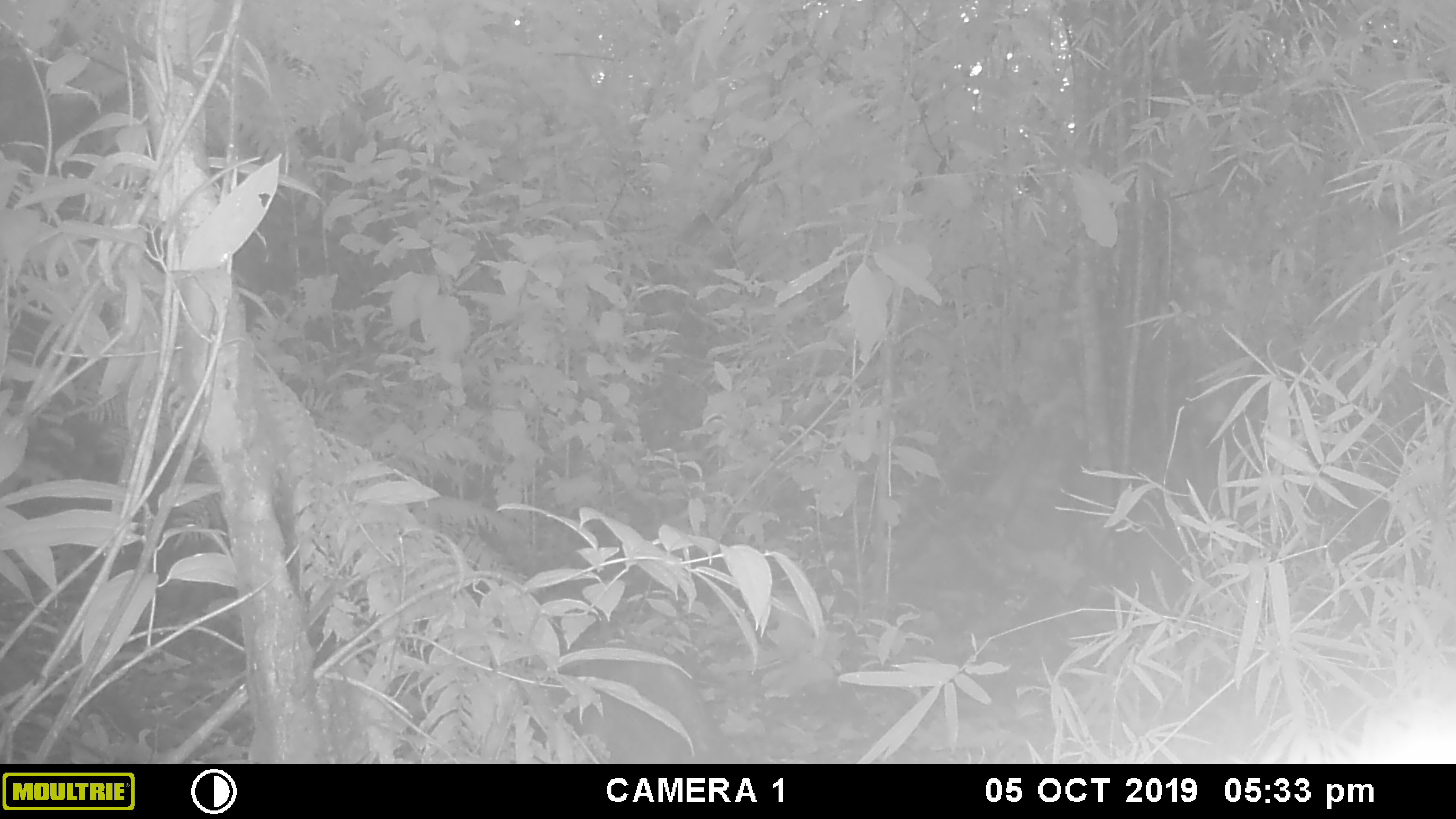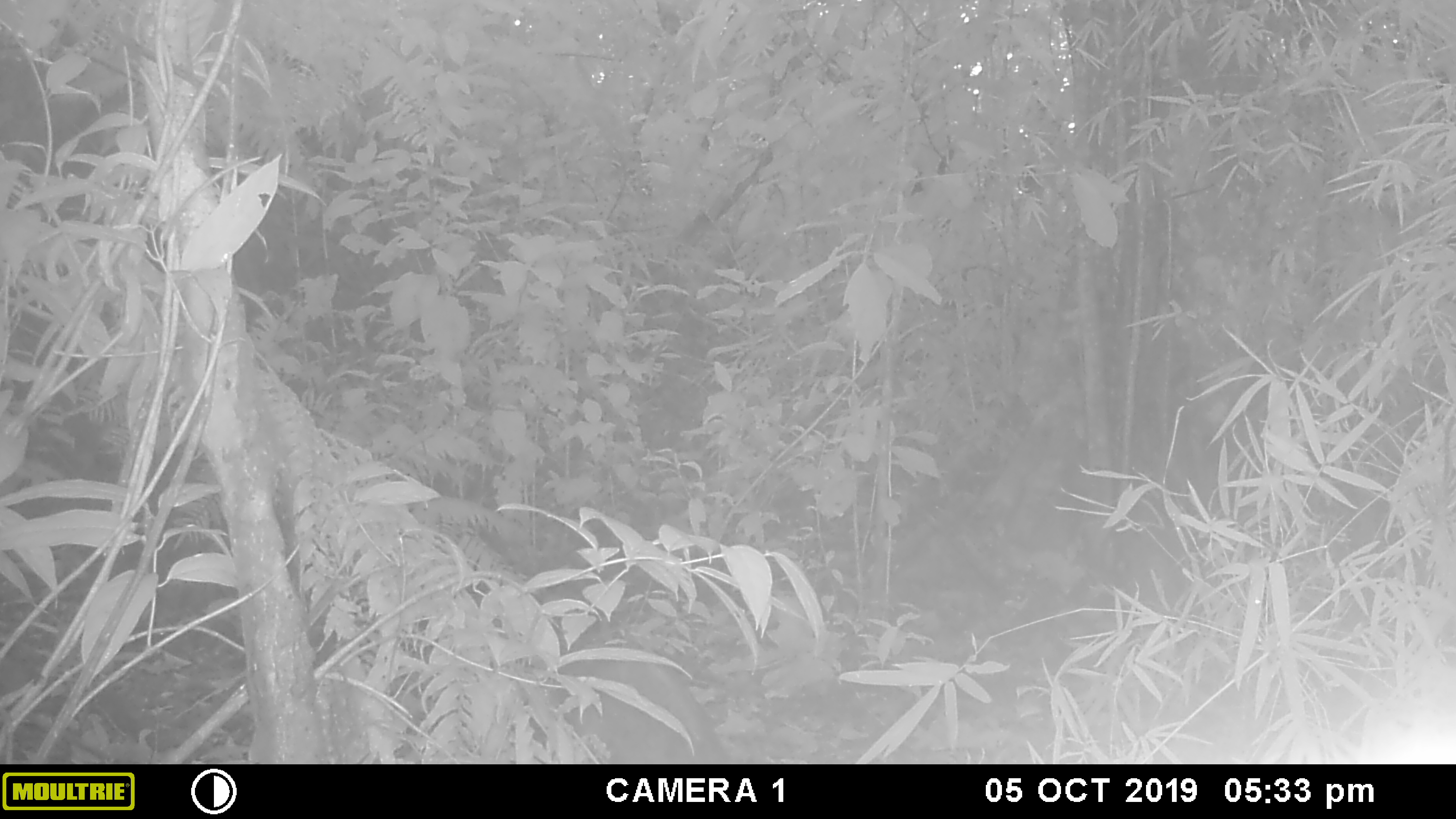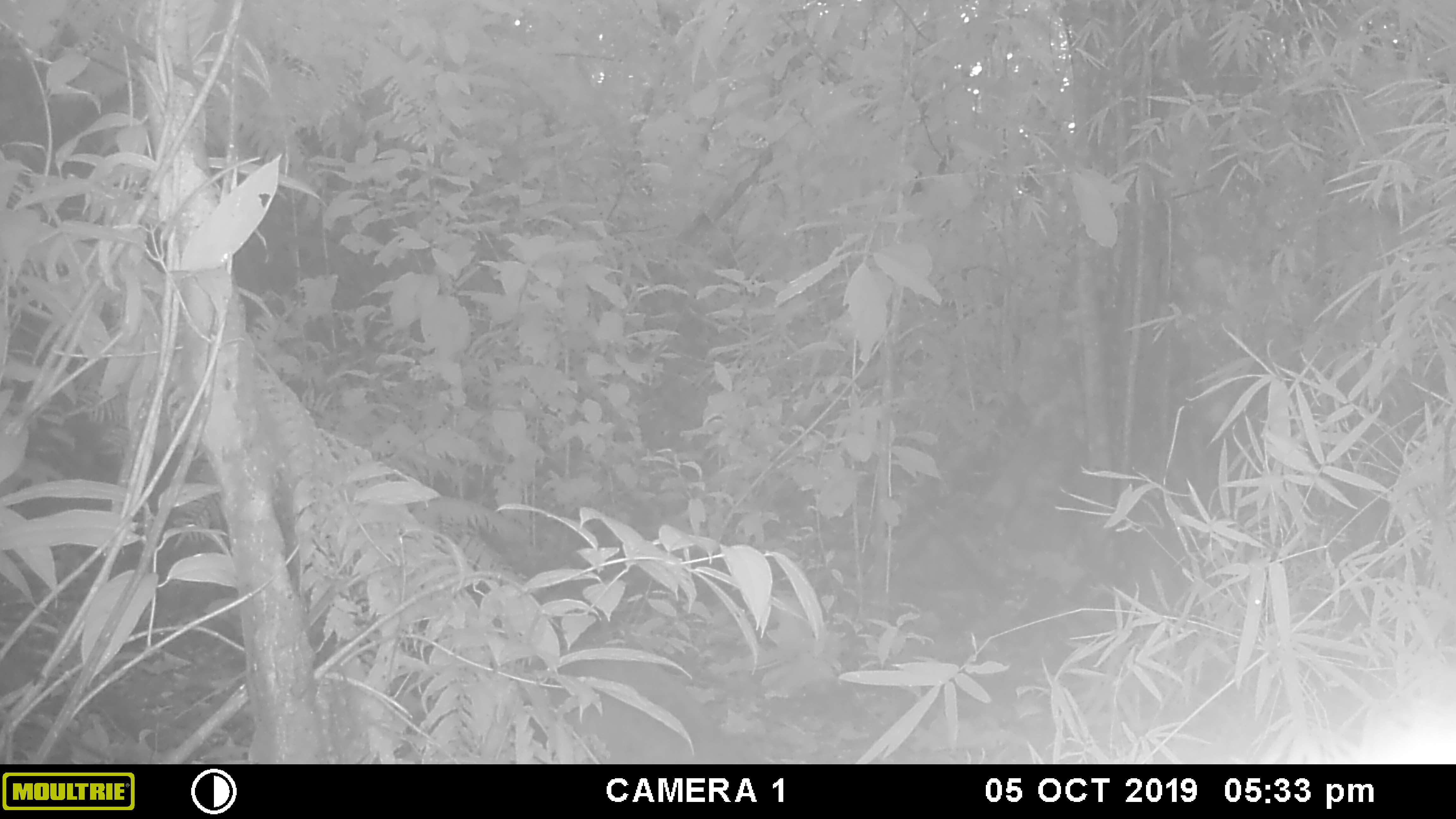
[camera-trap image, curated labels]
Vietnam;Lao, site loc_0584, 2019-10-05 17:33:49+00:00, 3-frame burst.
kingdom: Animalia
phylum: Chordata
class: Mammalia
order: Artiodactyla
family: Suidae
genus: Sus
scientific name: Sus scrofa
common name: eurasian wild pig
Eurasian wild pig (Sus scrofa). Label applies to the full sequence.